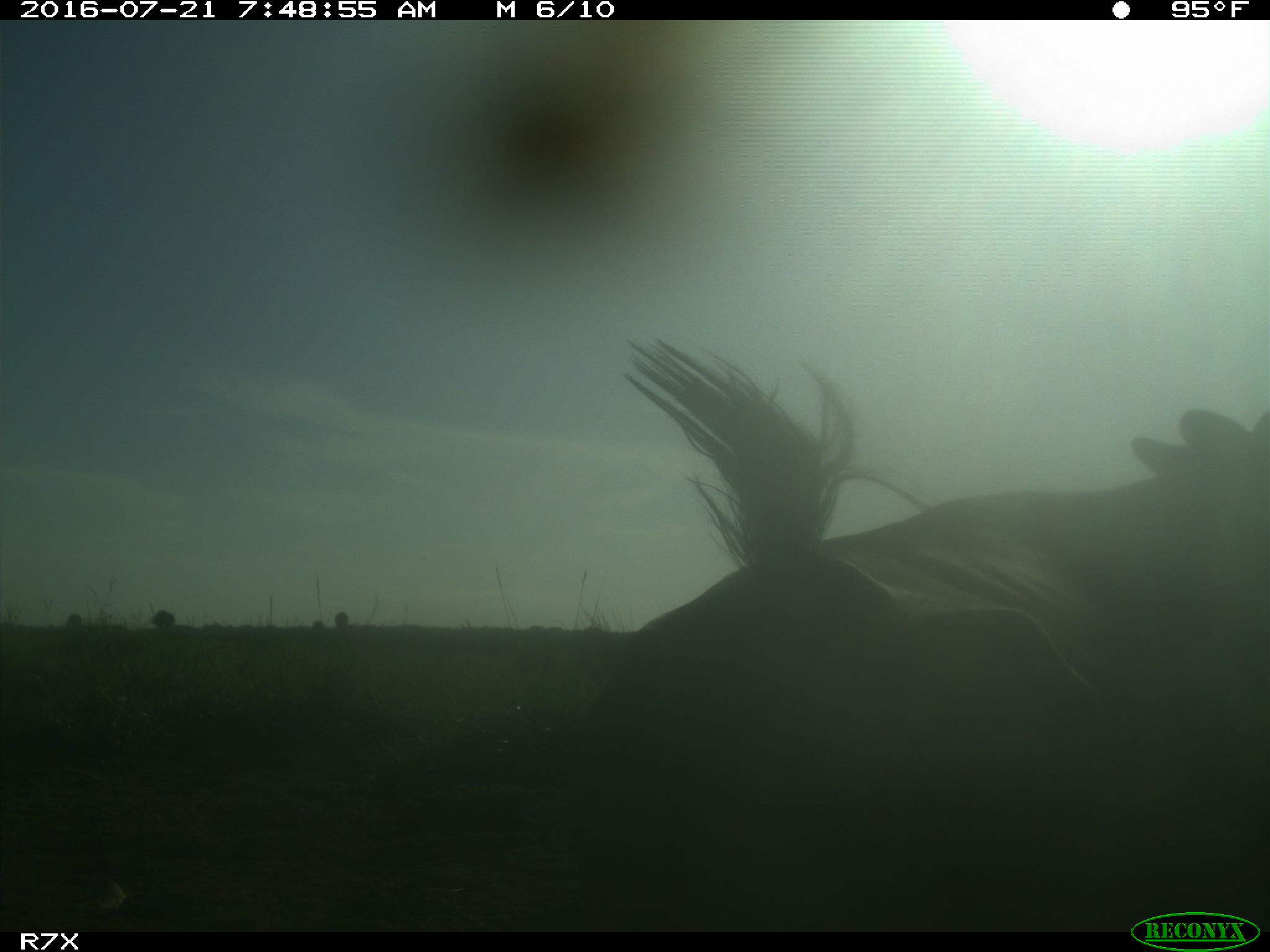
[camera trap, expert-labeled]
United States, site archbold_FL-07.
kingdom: Animalia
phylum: Chordata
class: Mammalia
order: Artiodactyla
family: Bovidae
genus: Bos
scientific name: Bos taurus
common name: domestic cow